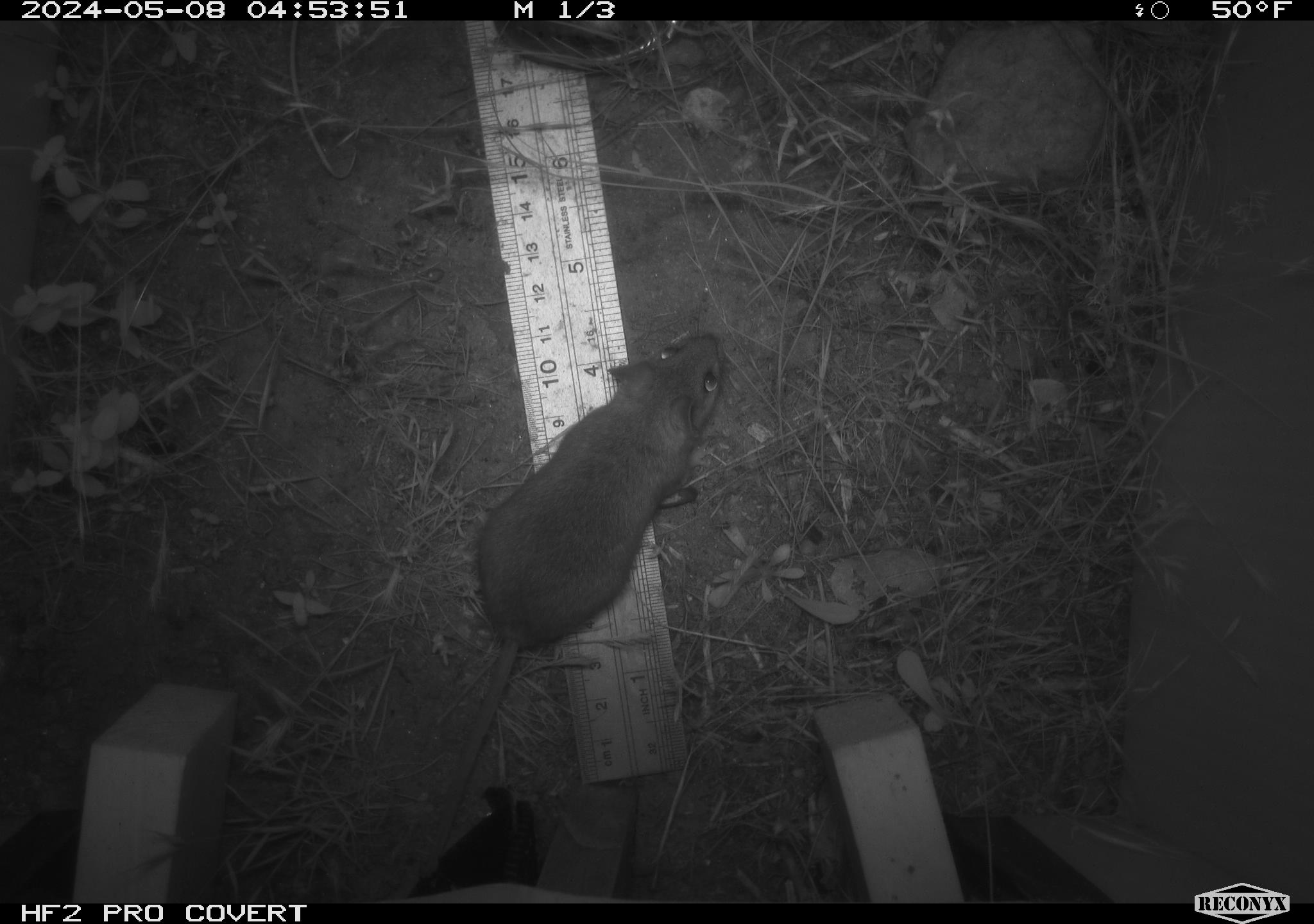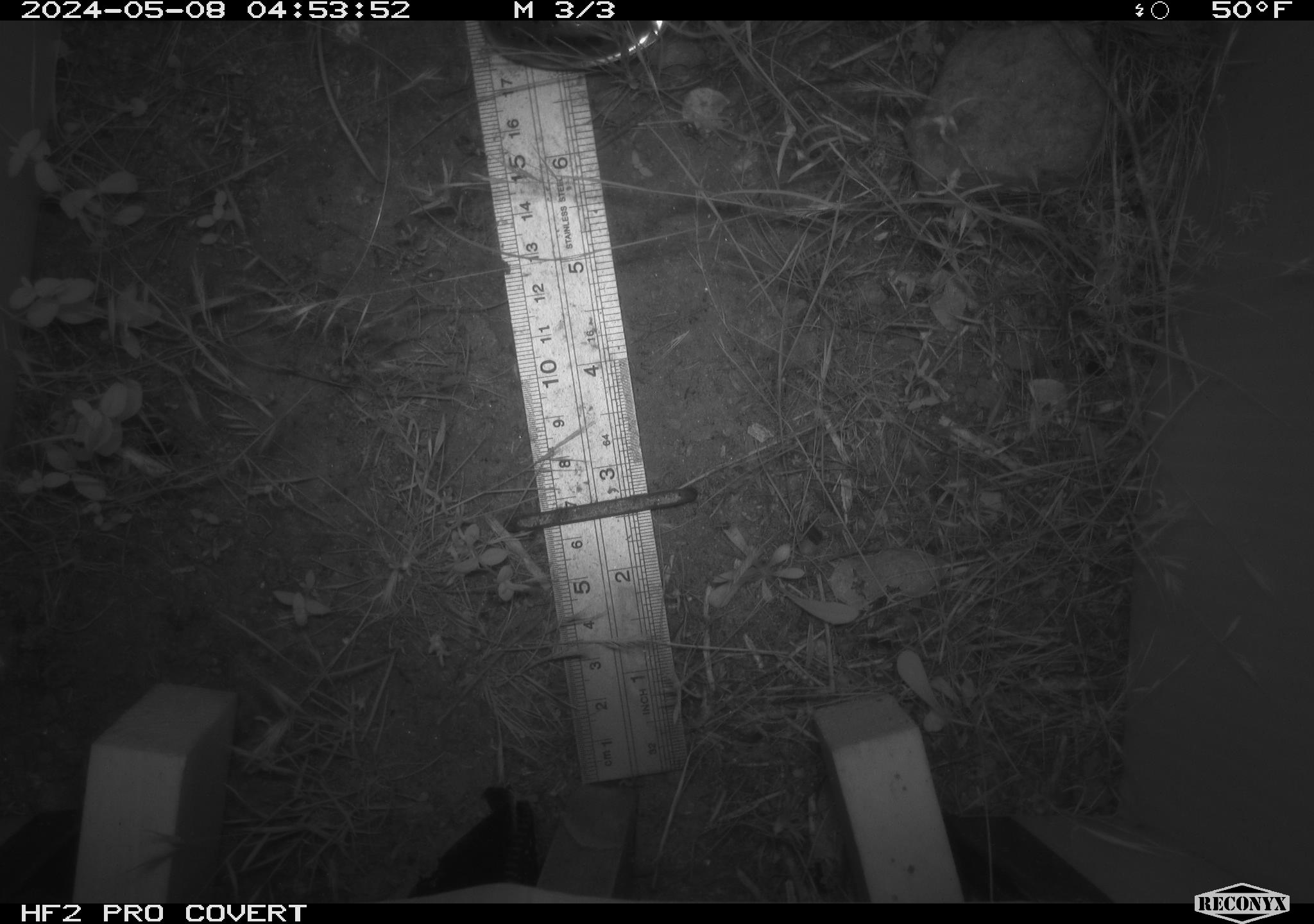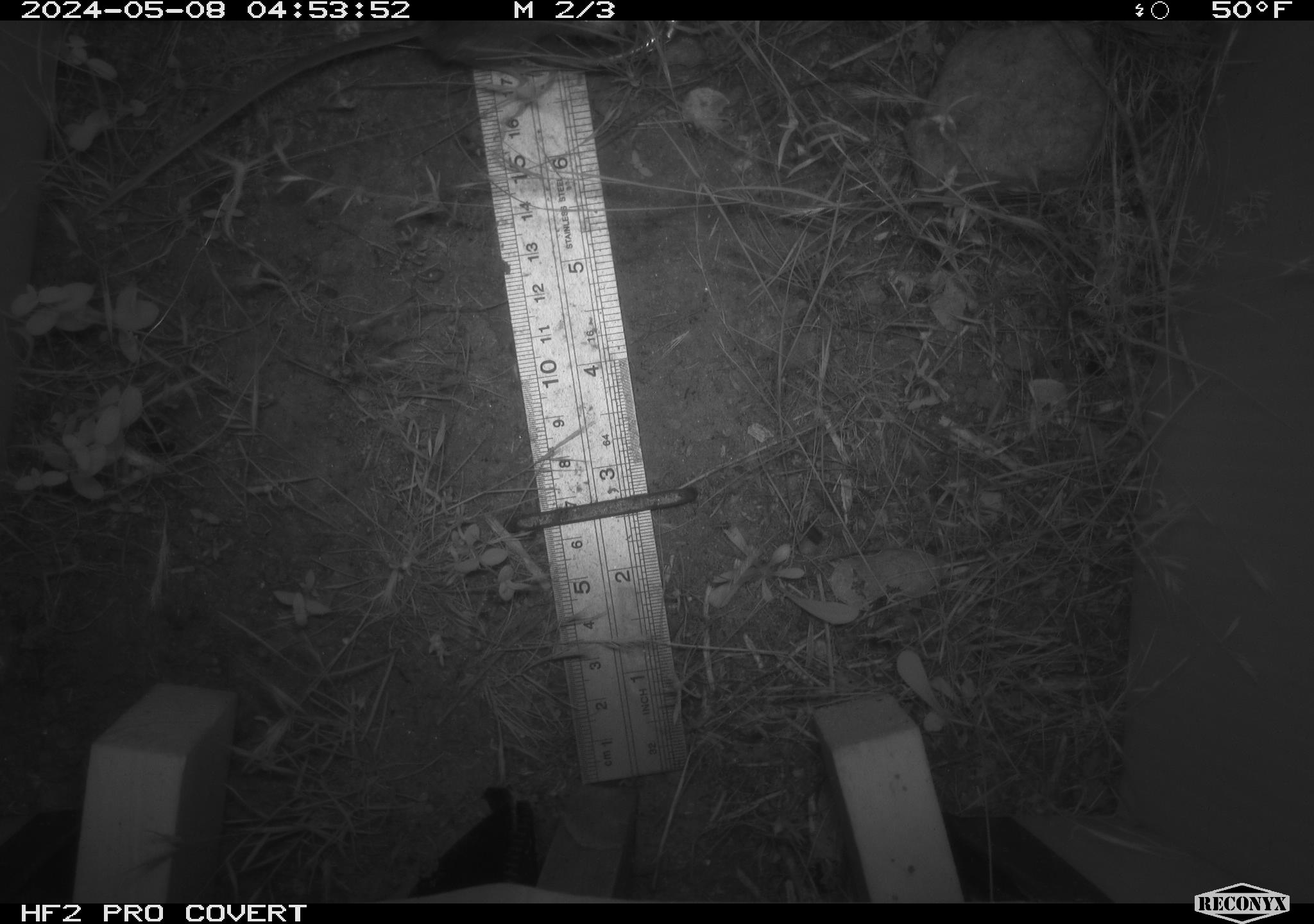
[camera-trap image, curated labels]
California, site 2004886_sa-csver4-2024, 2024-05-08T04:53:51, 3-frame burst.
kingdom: Animalia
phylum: Chordata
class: Mammalia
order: Rodentia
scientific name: Rodentia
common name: mouse species